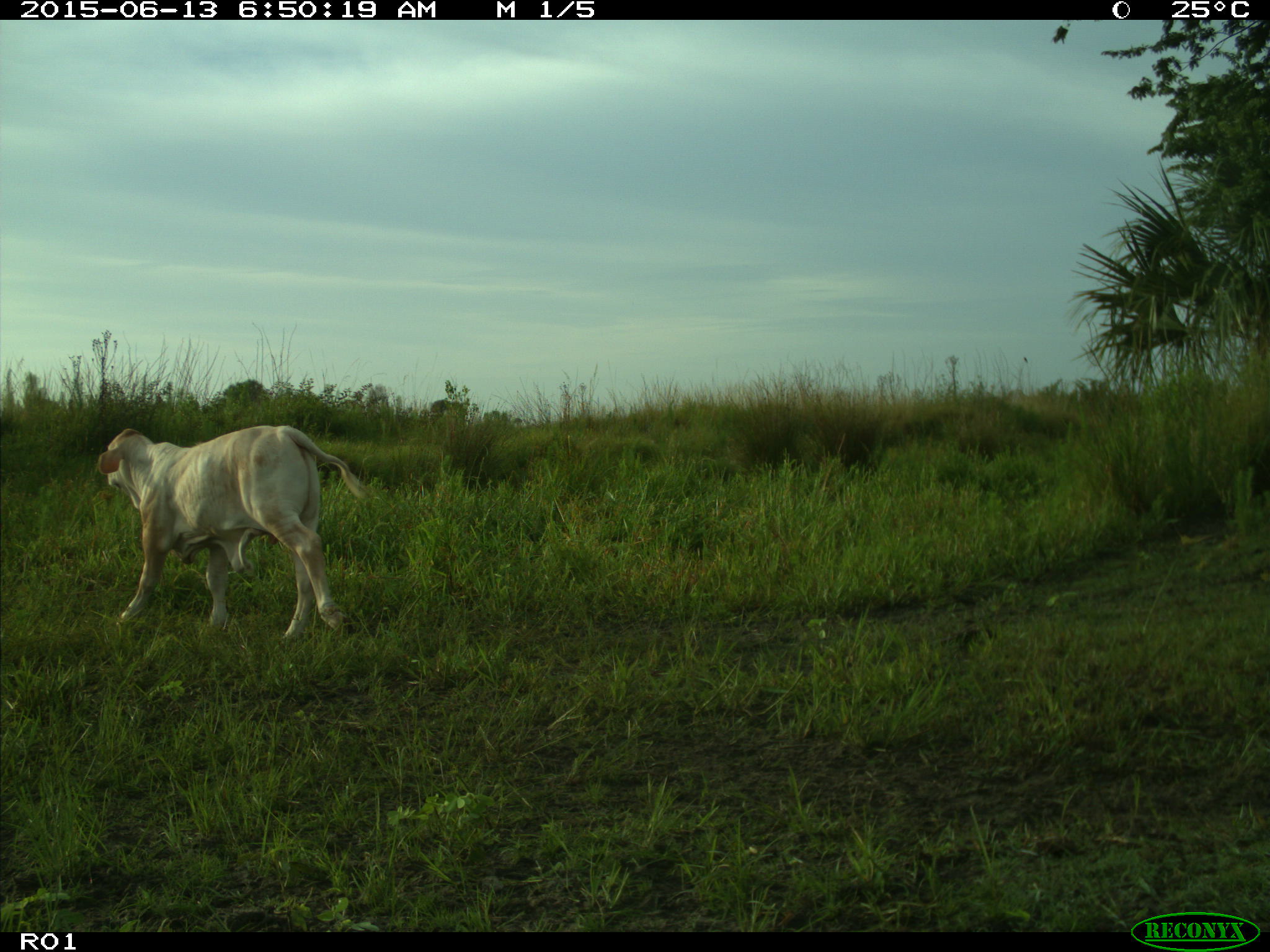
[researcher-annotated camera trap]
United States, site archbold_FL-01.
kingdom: Animalia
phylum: Chordata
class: Mammalia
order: Artiodactyla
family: Bovidae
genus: Bos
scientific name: Bos taurus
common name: domestic cow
Bos taurus (domestic cow).